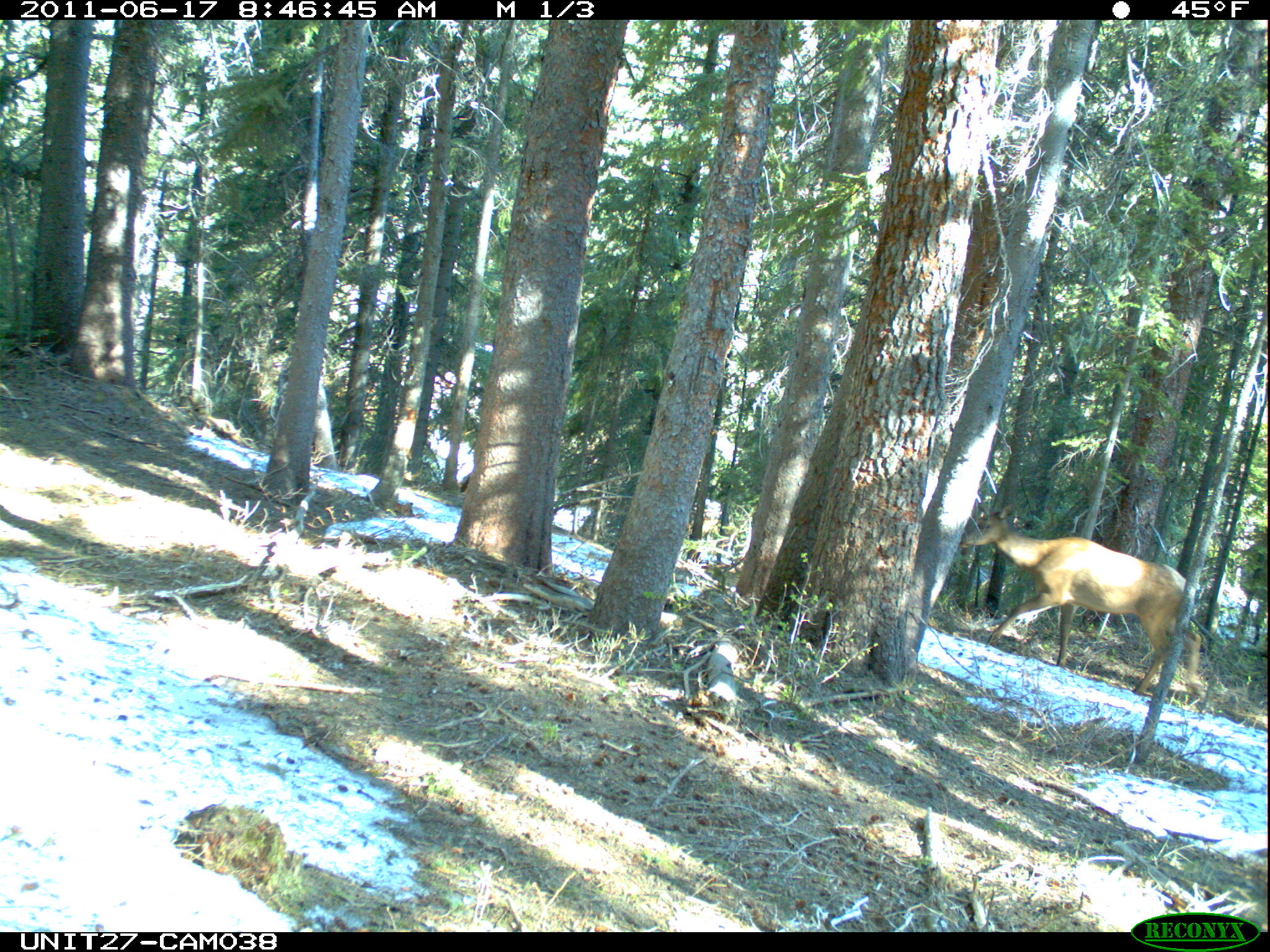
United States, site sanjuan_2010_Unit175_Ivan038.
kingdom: Animalia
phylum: Chordata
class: Mammalia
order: Artiodactyla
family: Cervidae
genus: Cervus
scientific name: Cervus elaphus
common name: red deer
Cervus elaphus (red deer).